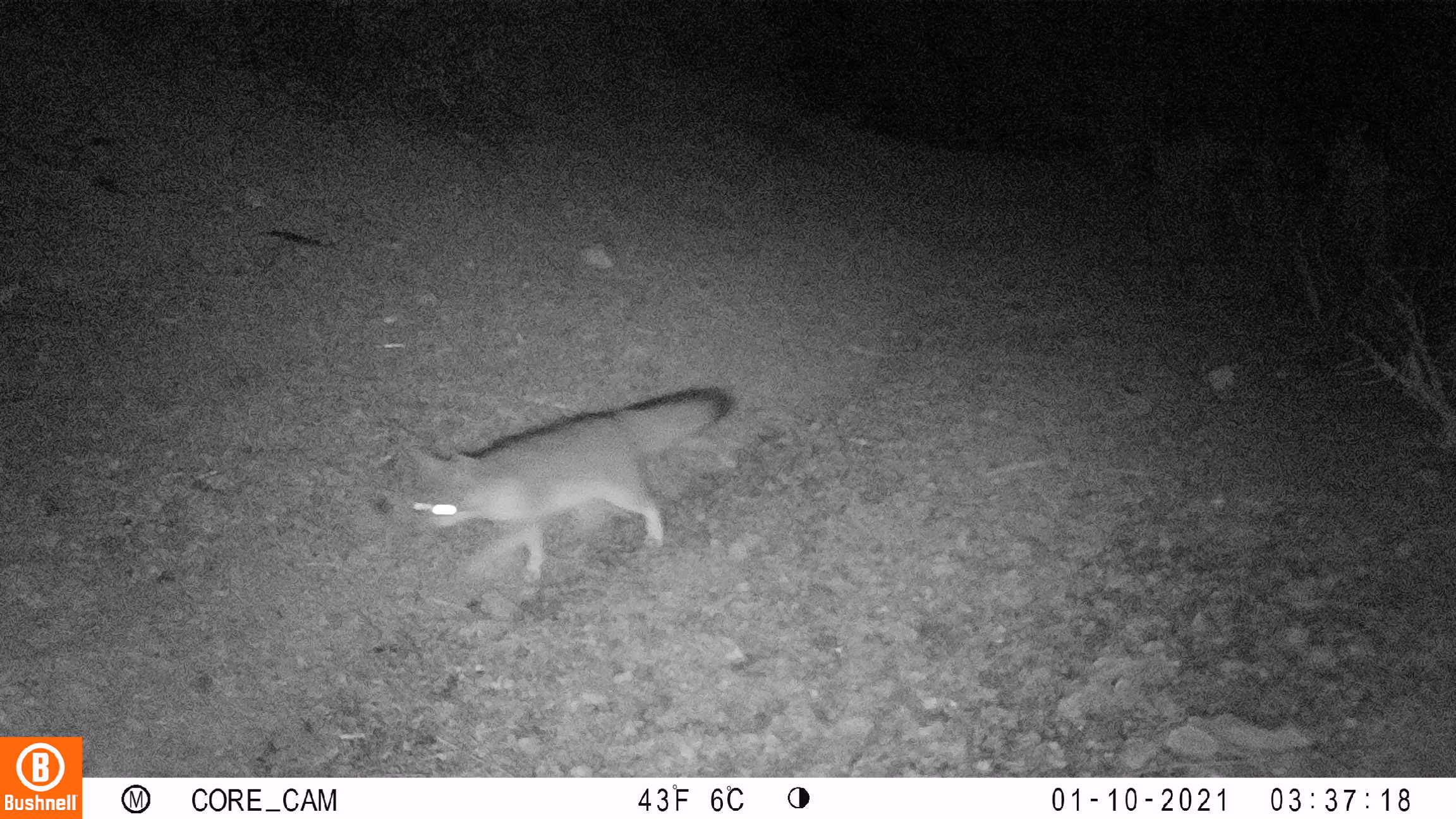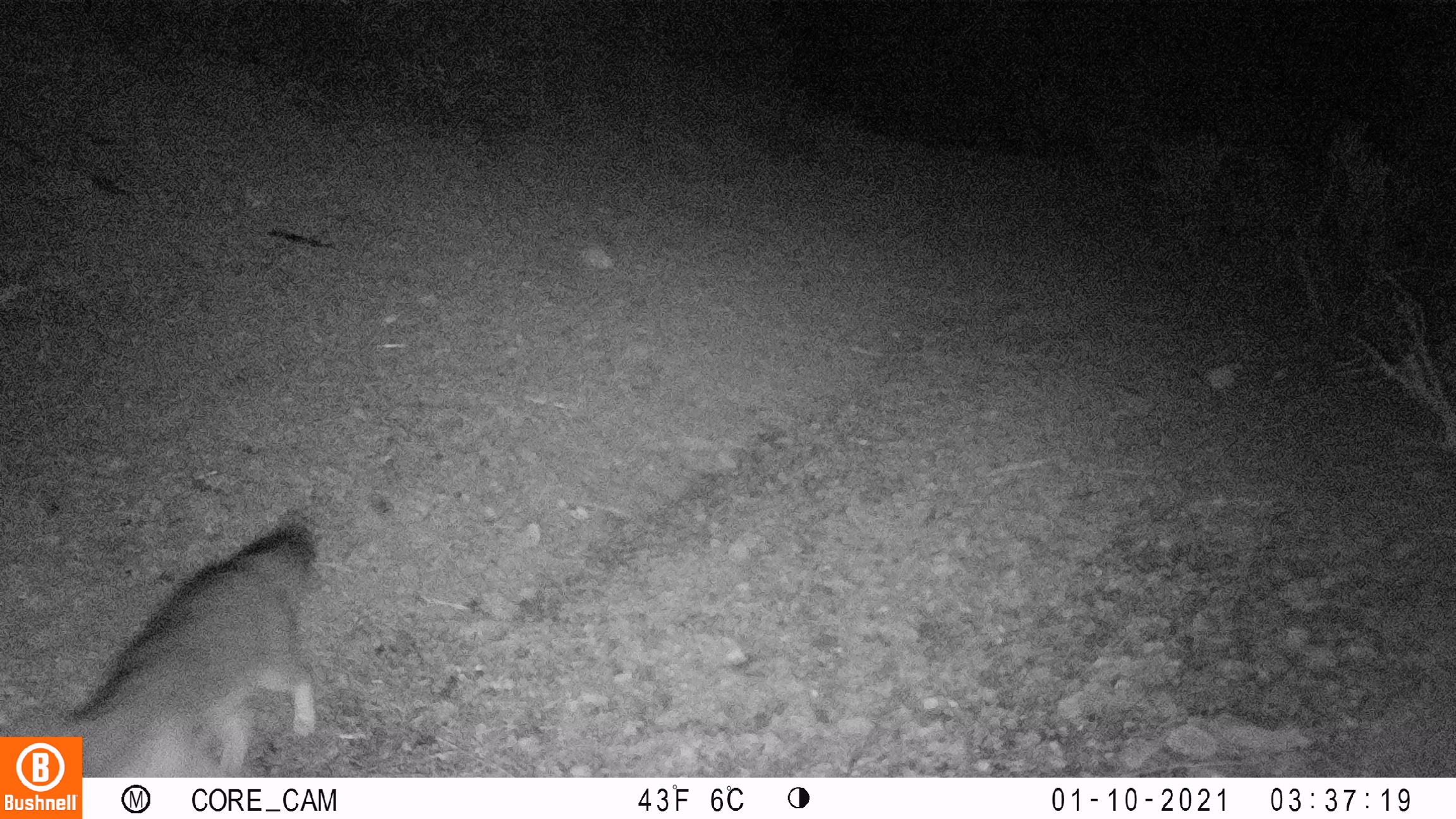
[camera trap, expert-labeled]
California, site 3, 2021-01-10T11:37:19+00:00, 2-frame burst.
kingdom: Animalia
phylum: Chordata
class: Mammalia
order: Carnivora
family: Canidae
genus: Urocyon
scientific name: Urocyon cinereoargenteus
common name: gray fox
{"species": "gray fox (Urocyon cinereoargenteus)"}